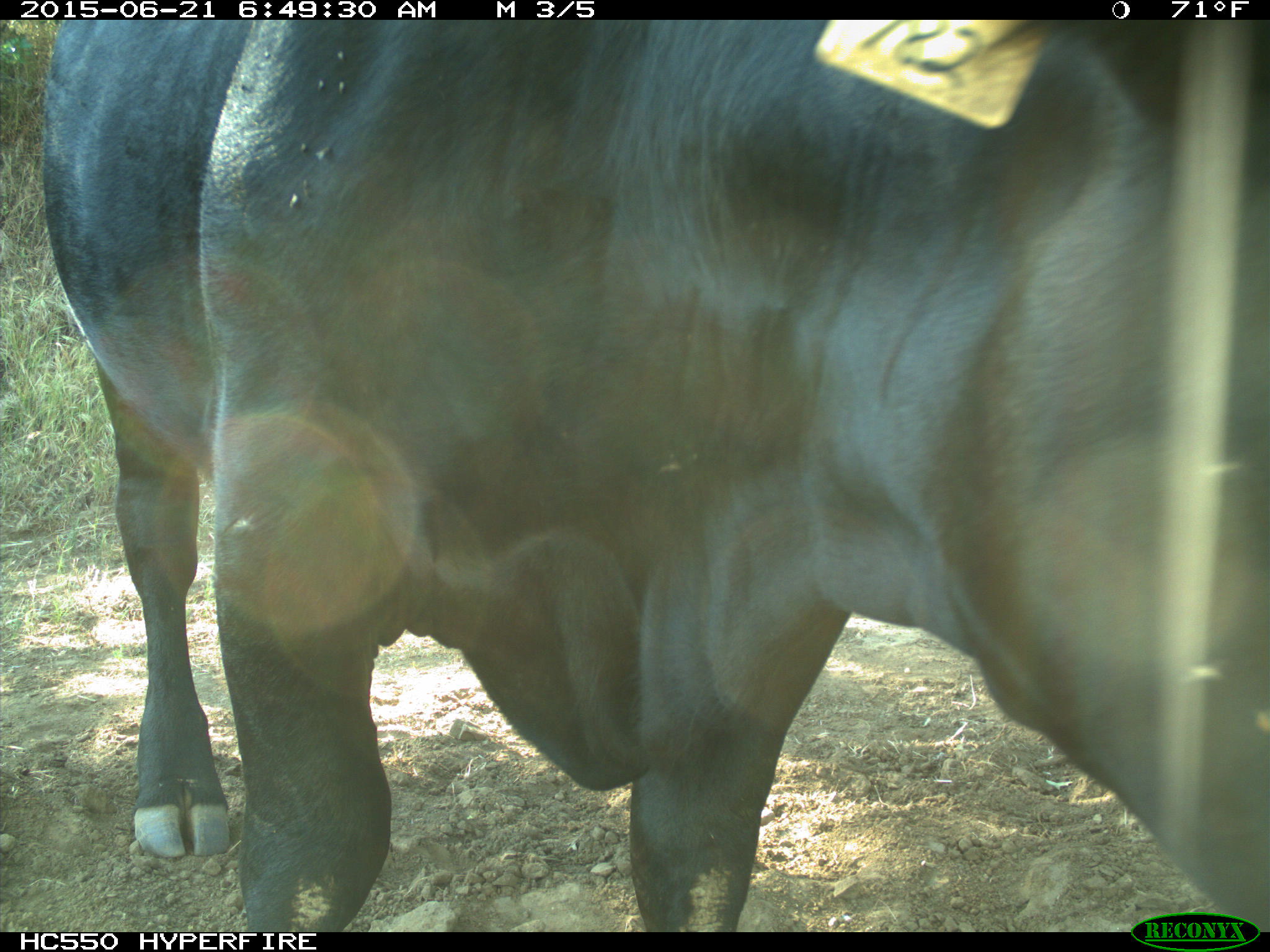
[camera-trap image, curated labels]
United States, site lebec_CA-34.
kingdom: Animalia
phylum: Chordata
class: Mammalia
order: Artiodactyla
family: Bovidae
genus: Bos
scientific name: Bos taurus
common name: domestic cow